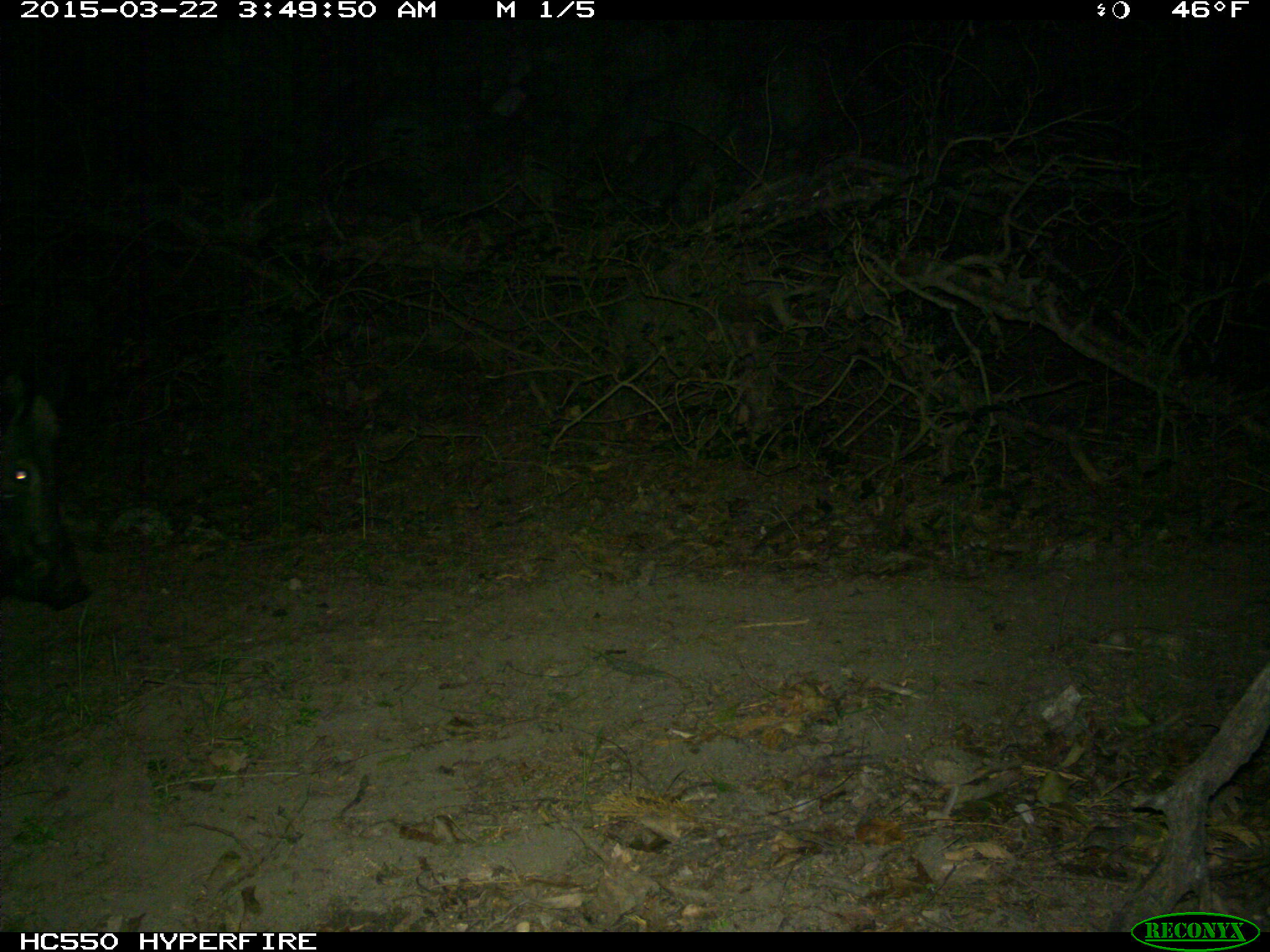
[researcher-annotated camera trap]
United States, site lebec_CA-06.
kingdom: Animalia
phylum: Chordata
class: Mammalia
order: Artiodactyla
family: Suidae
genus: Sus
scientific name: Sus scrofa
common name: wild boar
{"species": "Sus scrofa (wild boar)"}